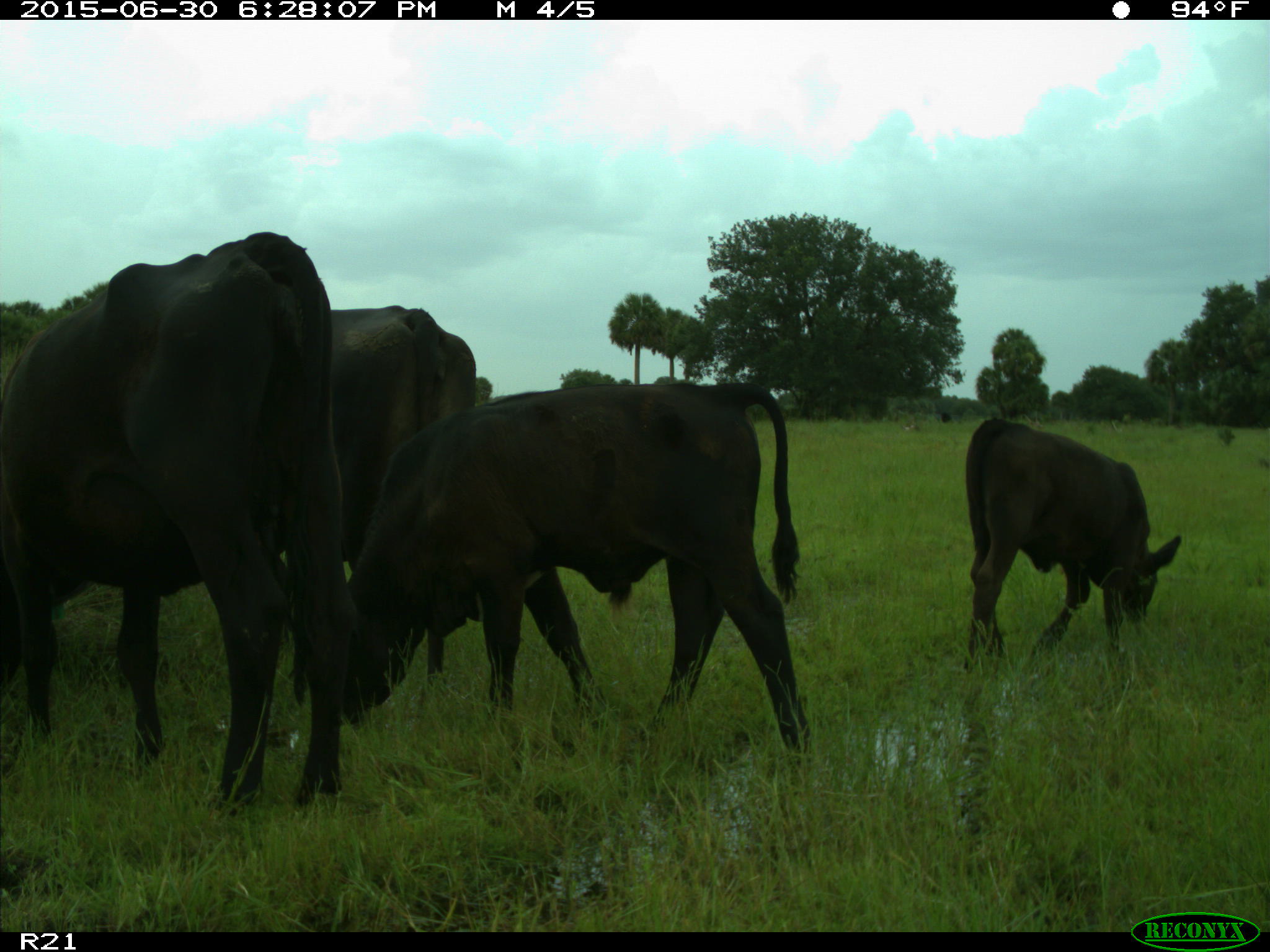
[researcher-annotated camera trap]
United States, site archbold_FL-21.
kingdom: Animalia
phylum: Chordata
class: Mammalia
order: Artiodactyla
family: Bovidae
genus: Bos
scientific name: Bos taurus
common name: domestic cow